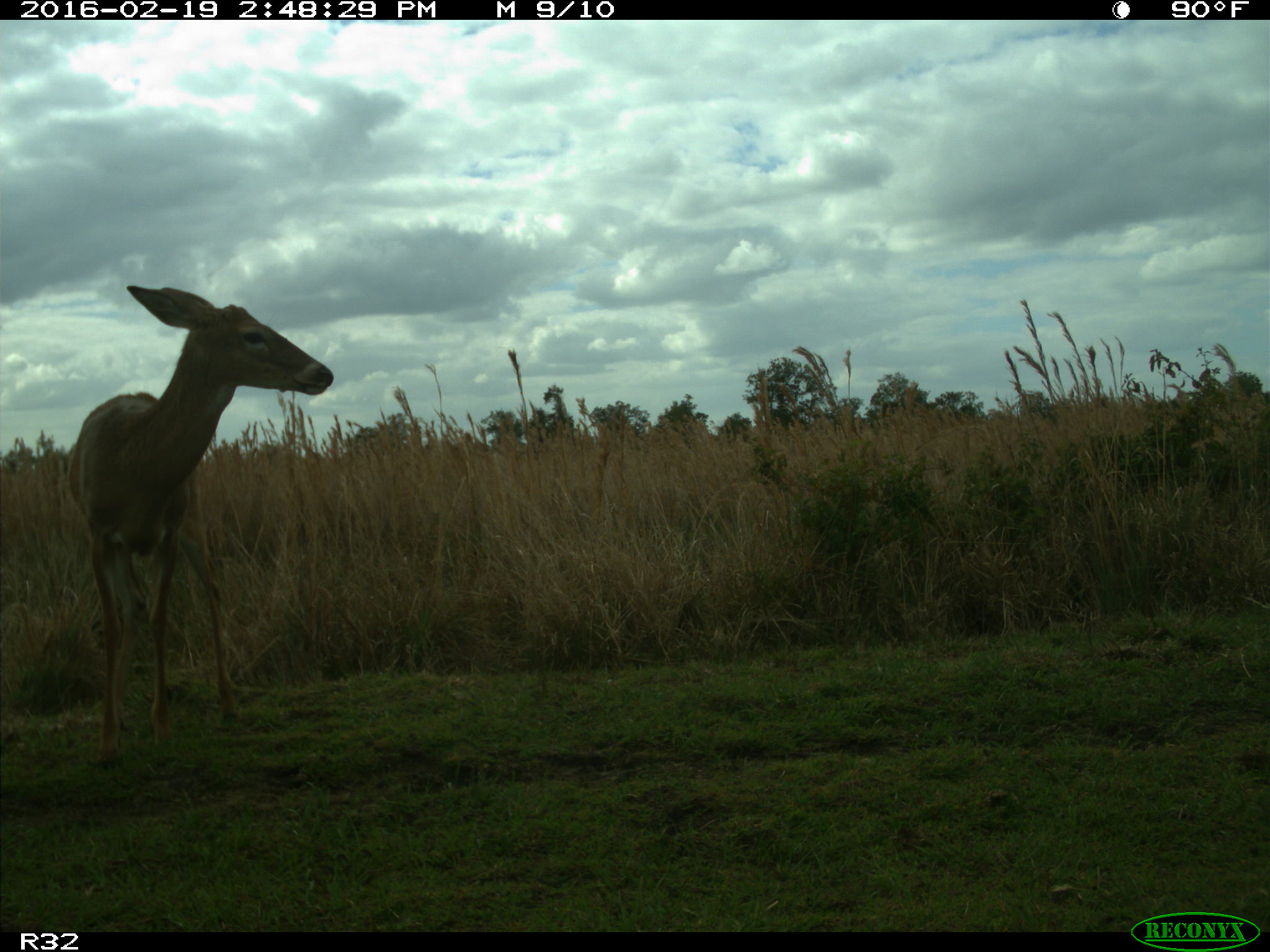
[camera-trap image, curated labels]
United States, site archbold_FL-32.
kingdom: Animalia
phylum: Chordata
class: Mammalia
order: Artiodactyla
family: Cervidae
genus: Odocoileus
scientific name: Odocoileus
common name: deer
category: unidentified deer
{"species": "unidentified deer (deer) (Odocoileus)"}